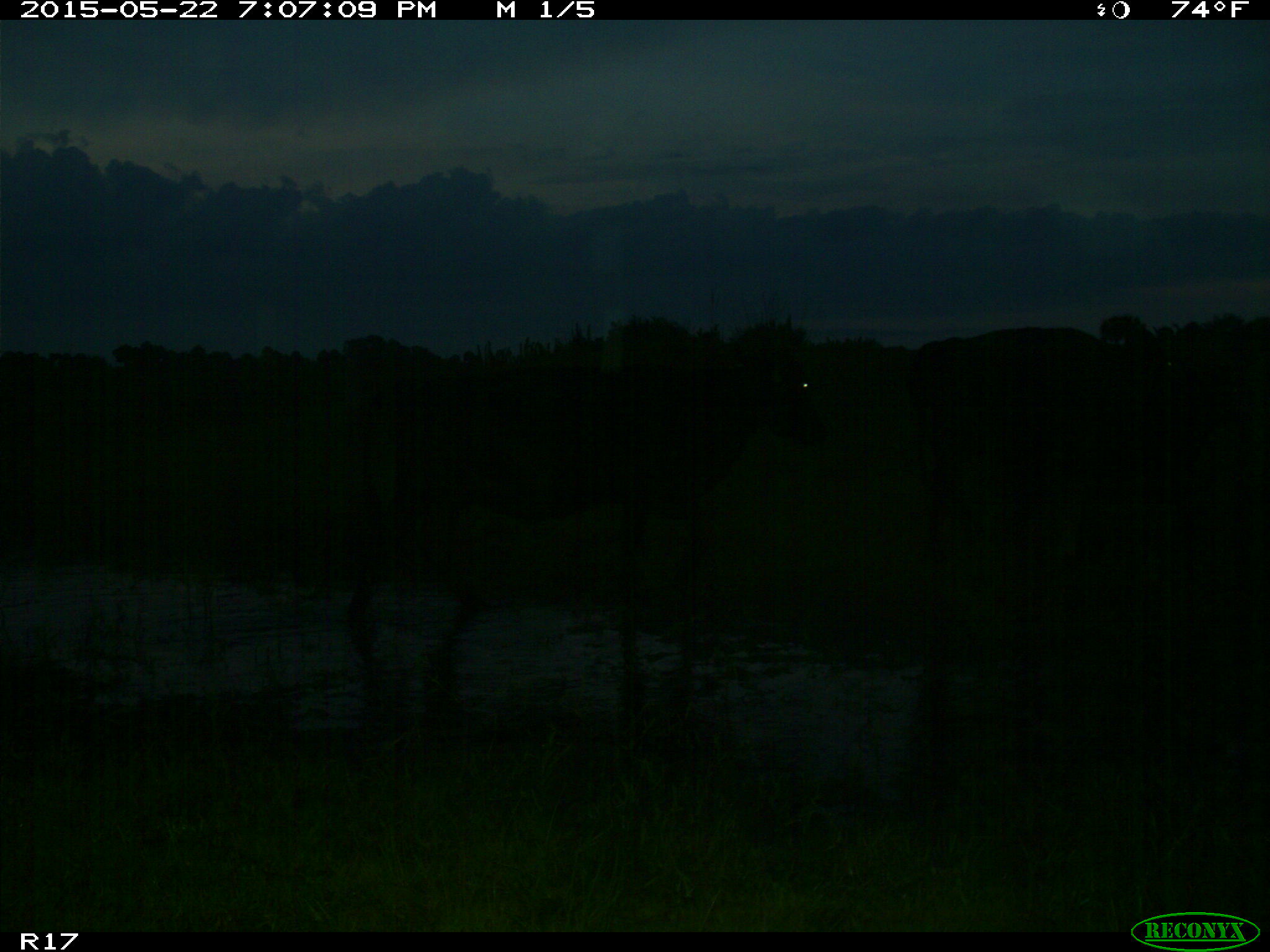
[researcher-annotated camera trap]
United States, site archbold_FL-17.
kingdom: Animalia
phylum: Chordata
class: Mammalia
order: Artiodactyla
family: Bovidae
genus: Bos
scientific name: Bos taurus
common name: domestic cow